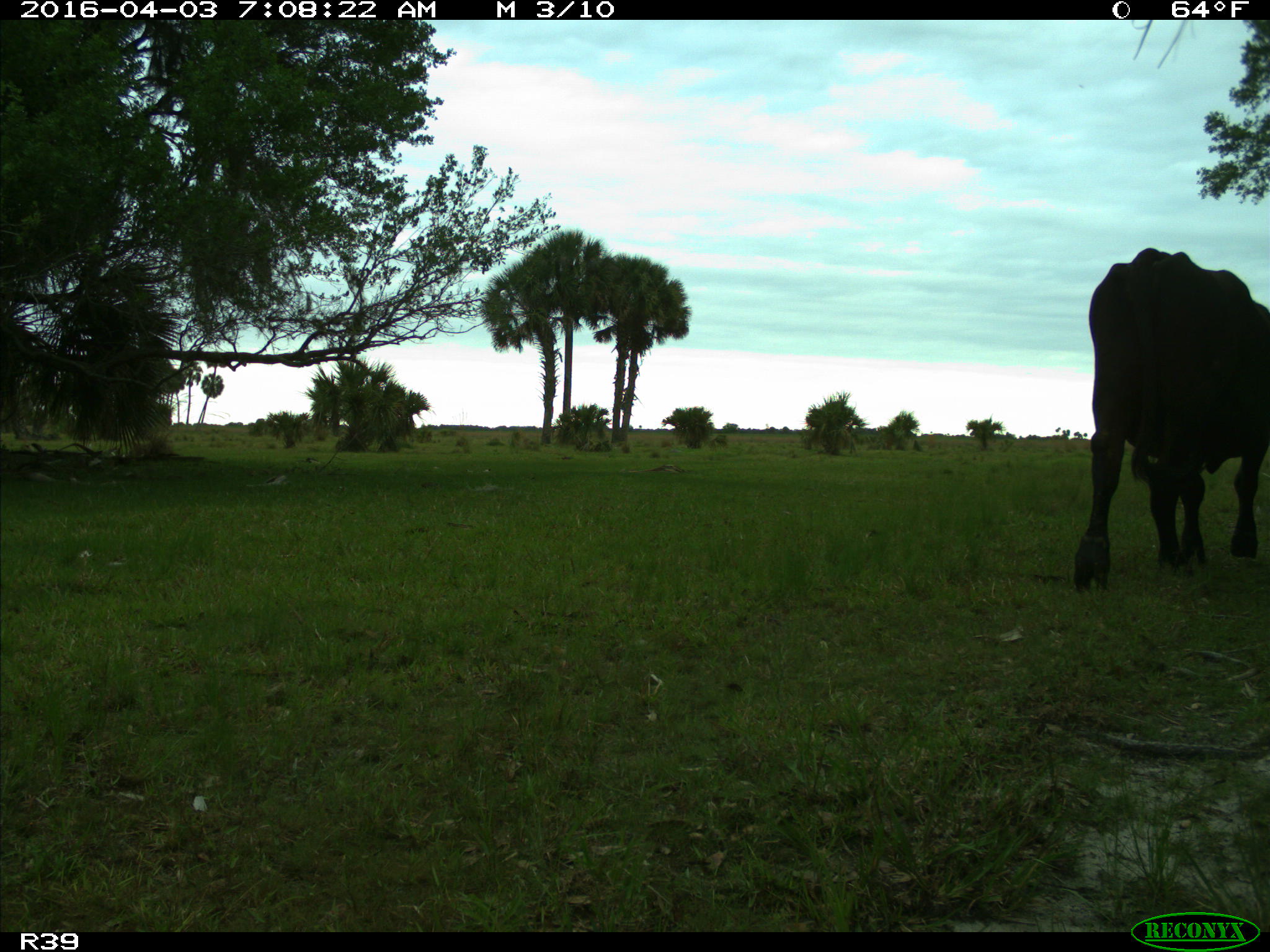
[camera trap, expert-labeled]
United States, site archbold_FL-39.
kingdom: Animalia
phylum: Chordata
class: Mammalia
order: Artiodactyla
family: Bovidae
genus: Bos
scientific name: Bos taurus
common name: domestic cow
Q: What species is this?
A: Bos taurus (domestic cow).